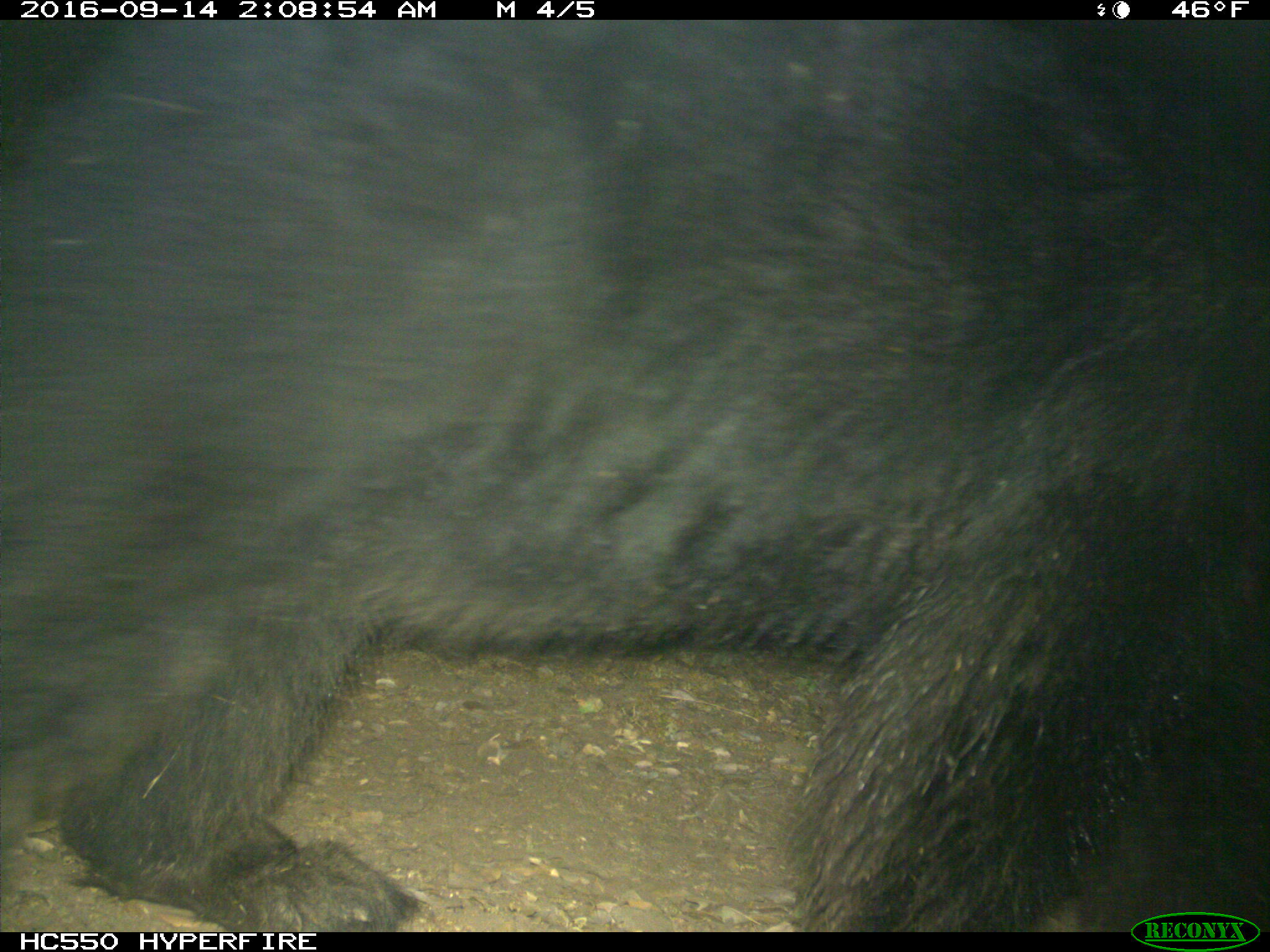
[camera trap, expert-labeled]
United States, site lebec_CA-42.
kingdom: Animalia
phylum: Chordata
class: Mammalia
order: Carnivora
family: Ursidae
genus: Ursus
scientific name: Ursus americanus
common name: american black bear